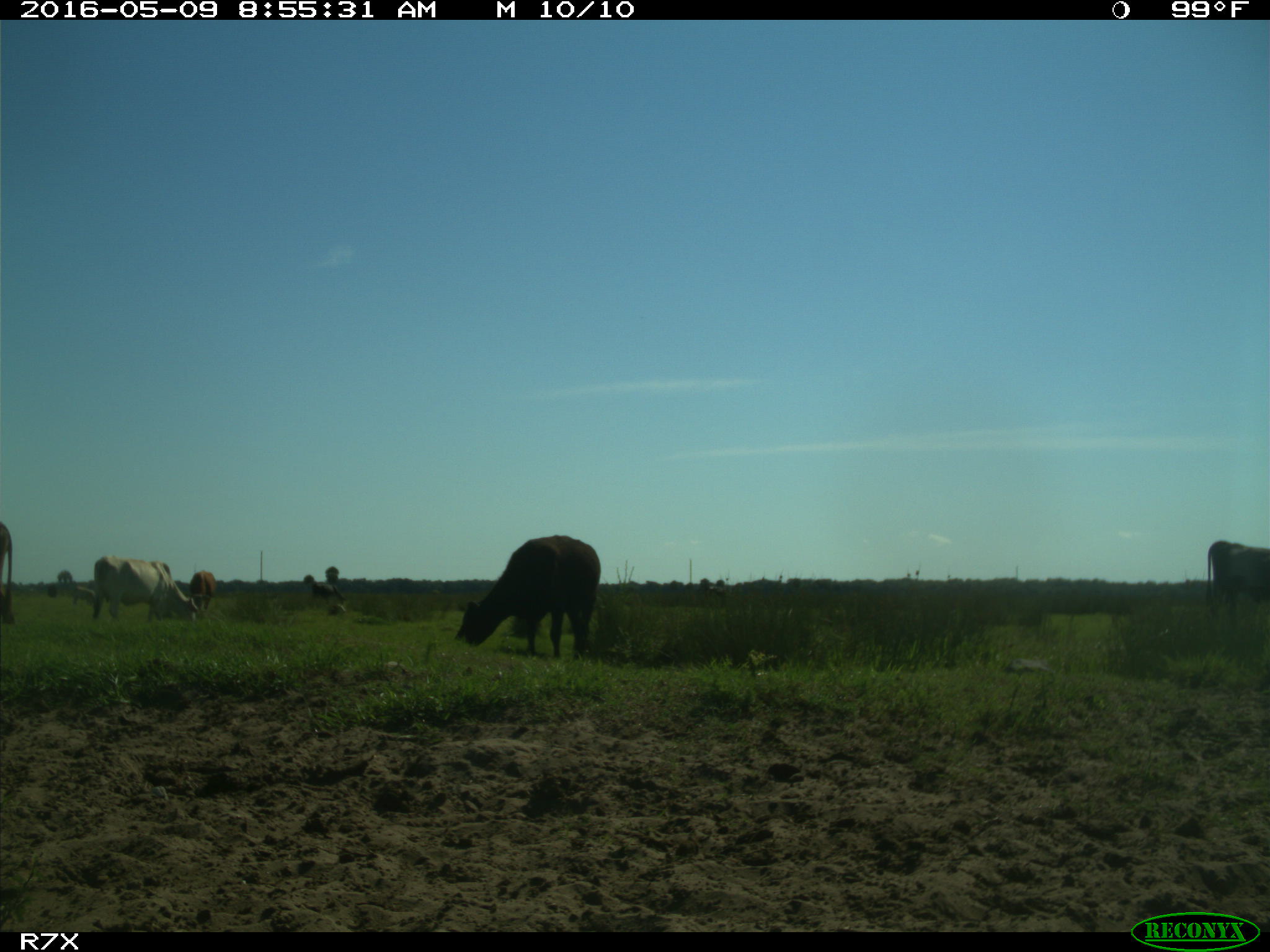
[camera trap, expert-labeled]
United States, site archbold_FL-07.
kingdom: Animalia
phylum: Chordata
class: Mammalia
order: Artiodactyla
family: Bovidae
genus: Bos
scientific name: Bos taurus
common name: domestic cow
Bos taurus (domestic cow).